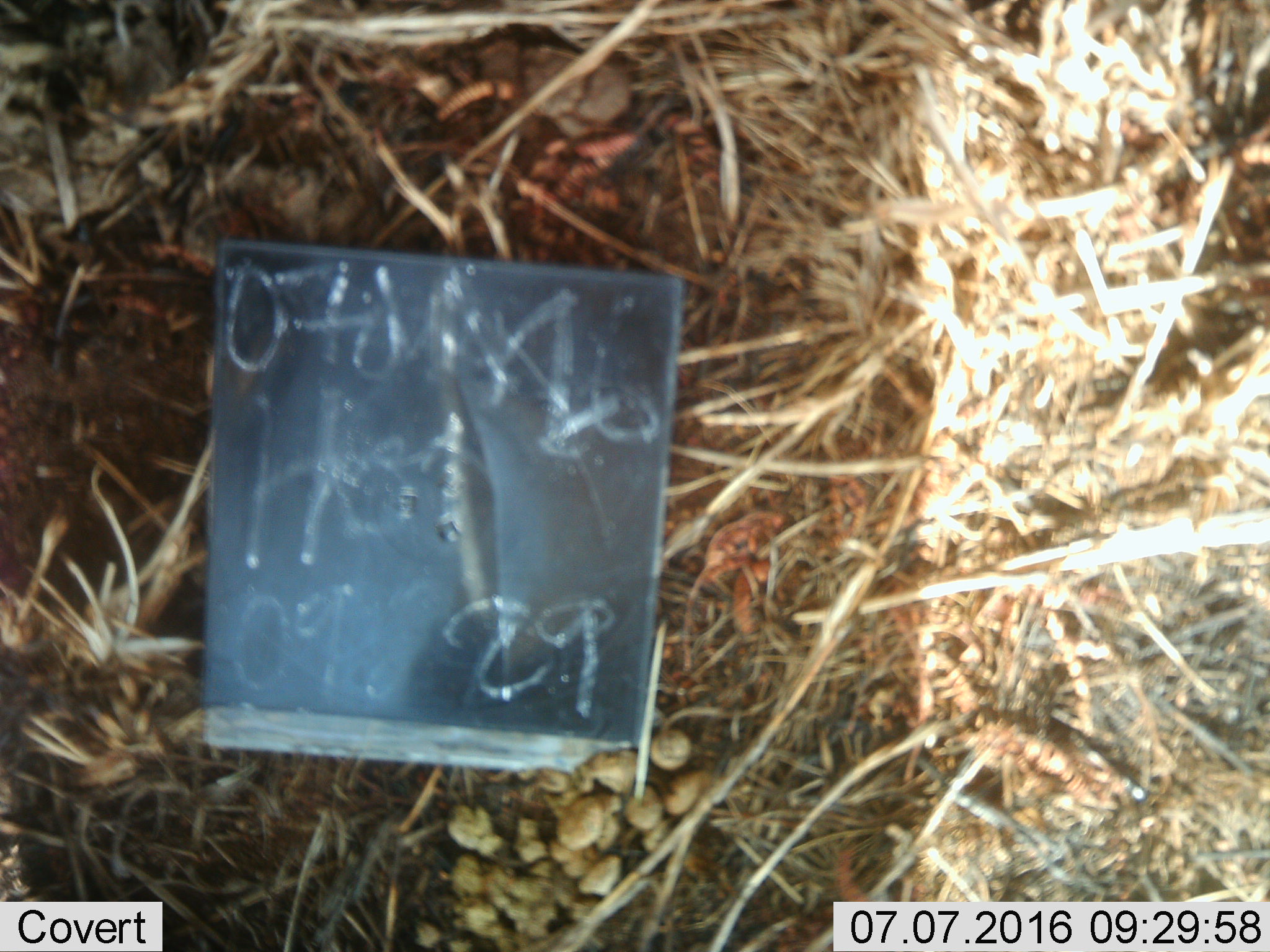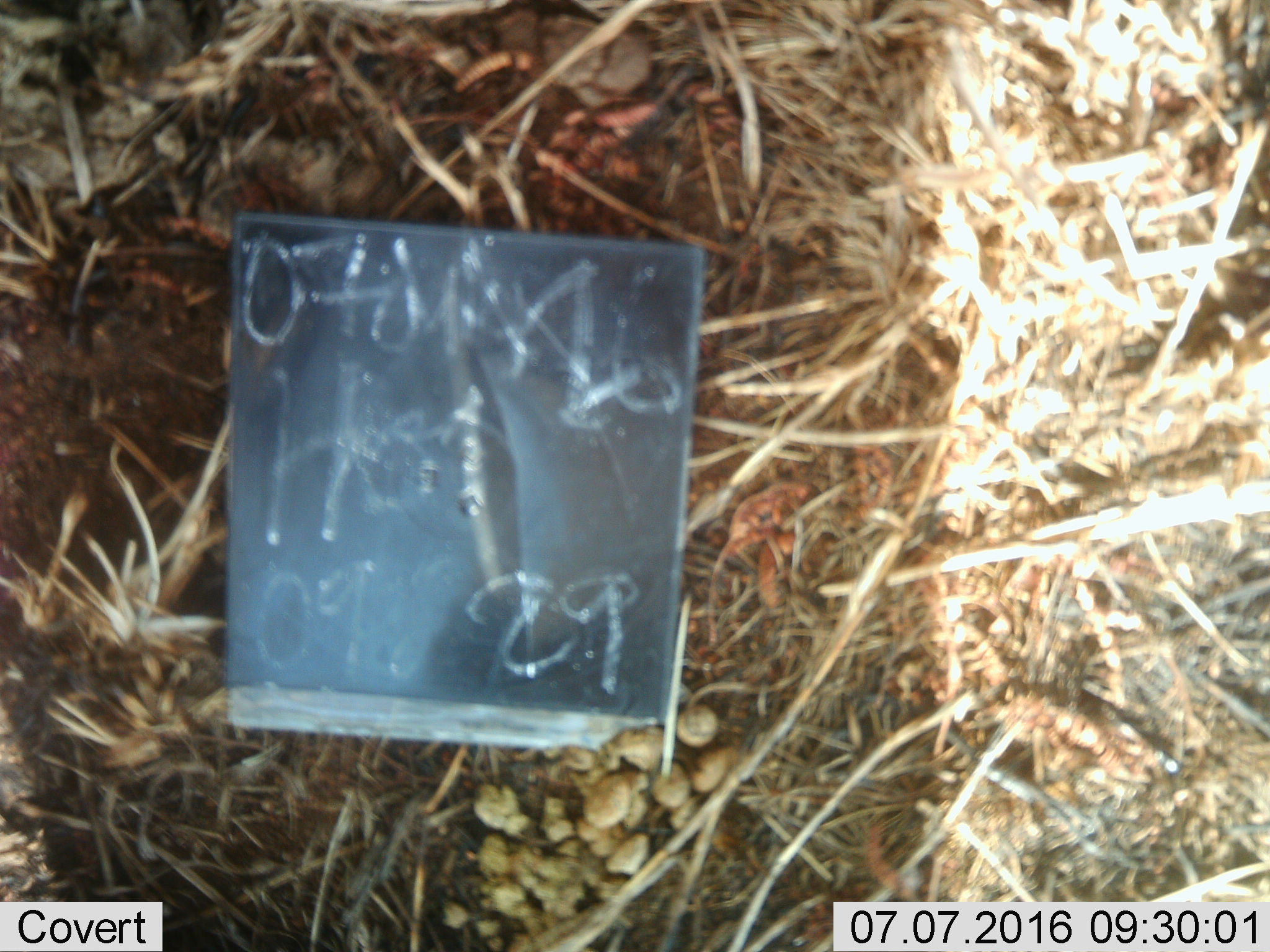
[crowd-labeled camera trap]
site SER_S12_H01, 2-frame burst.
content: unidentified animal